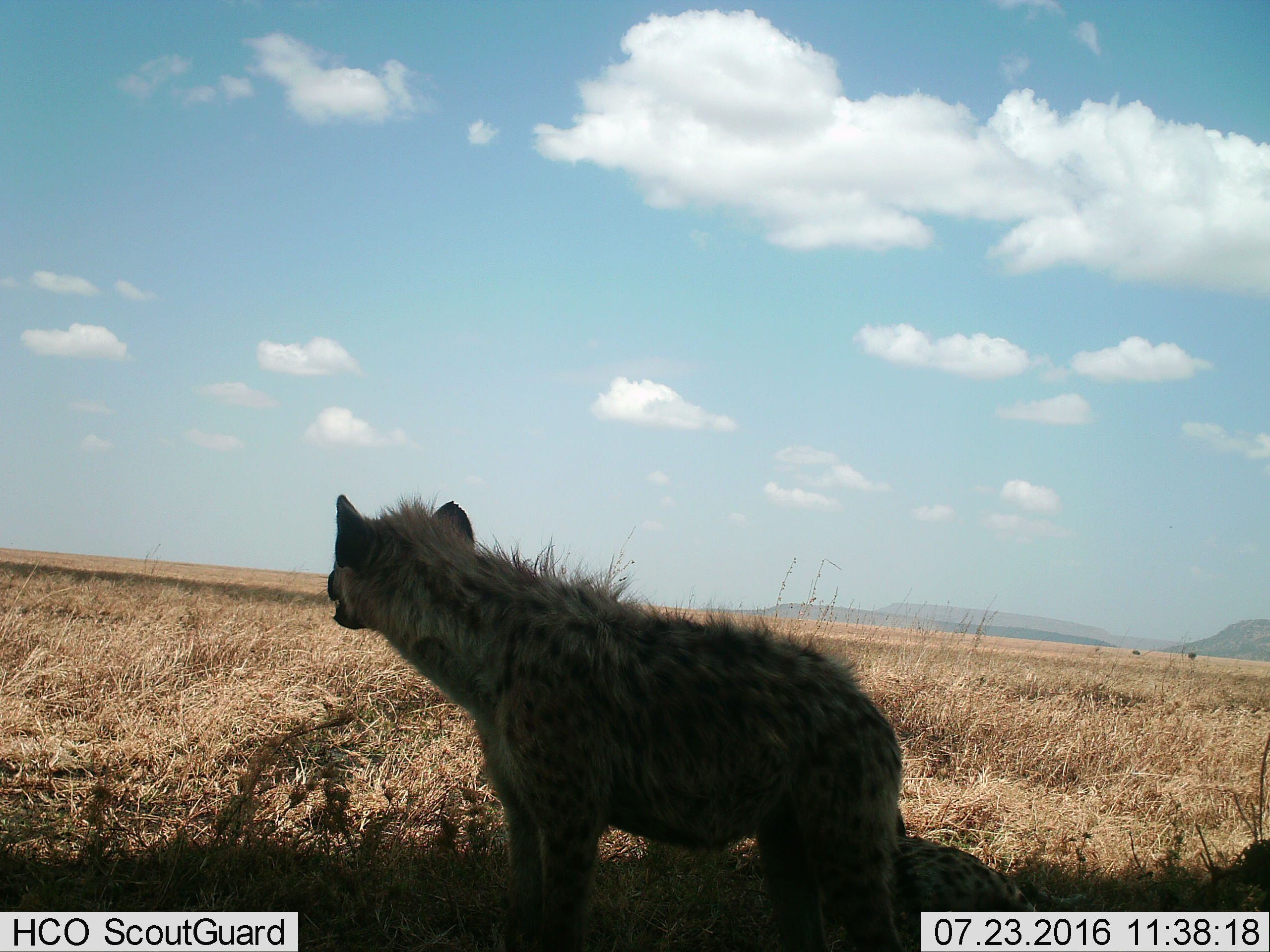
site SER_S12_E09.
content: unidentified animal